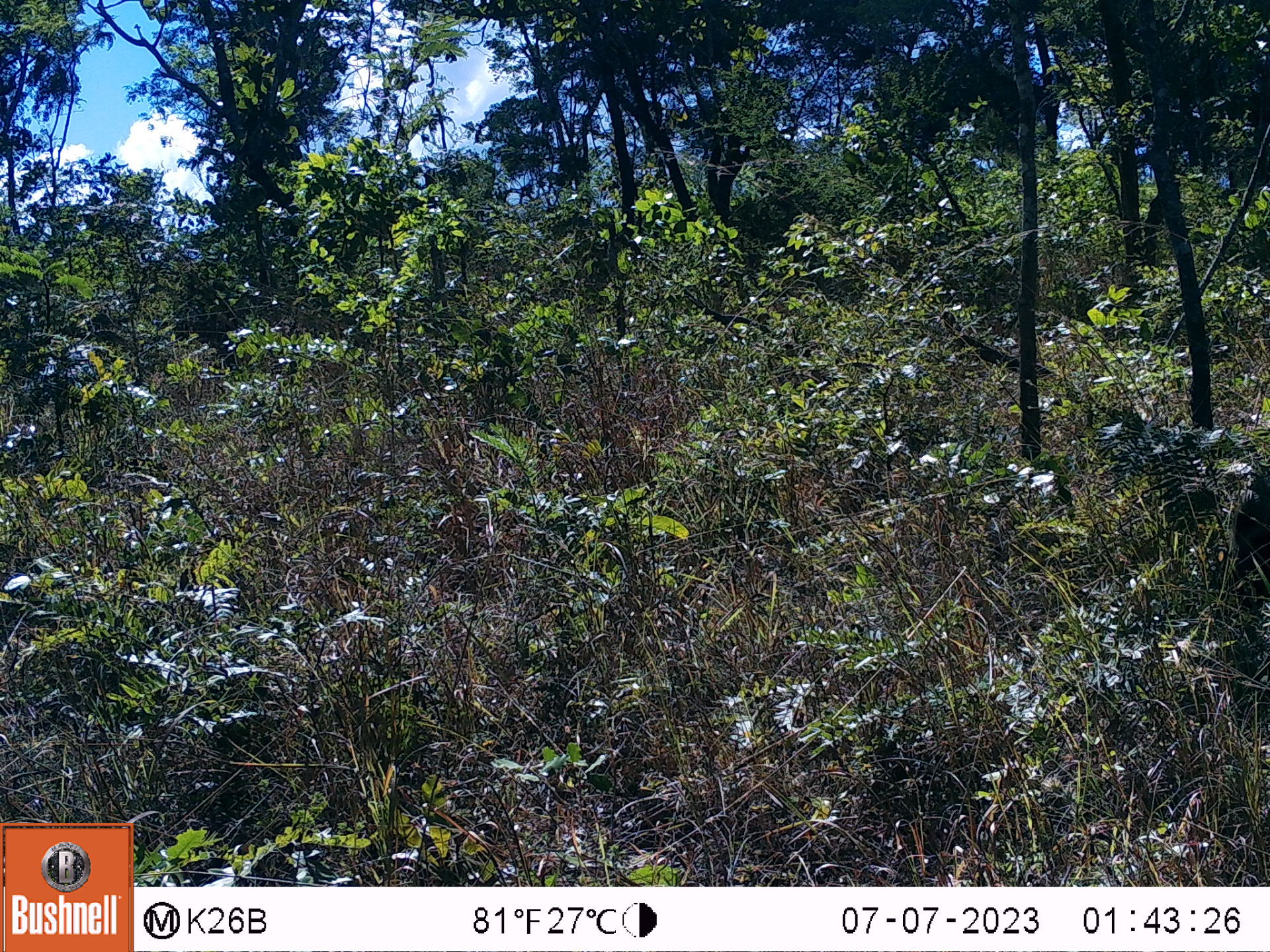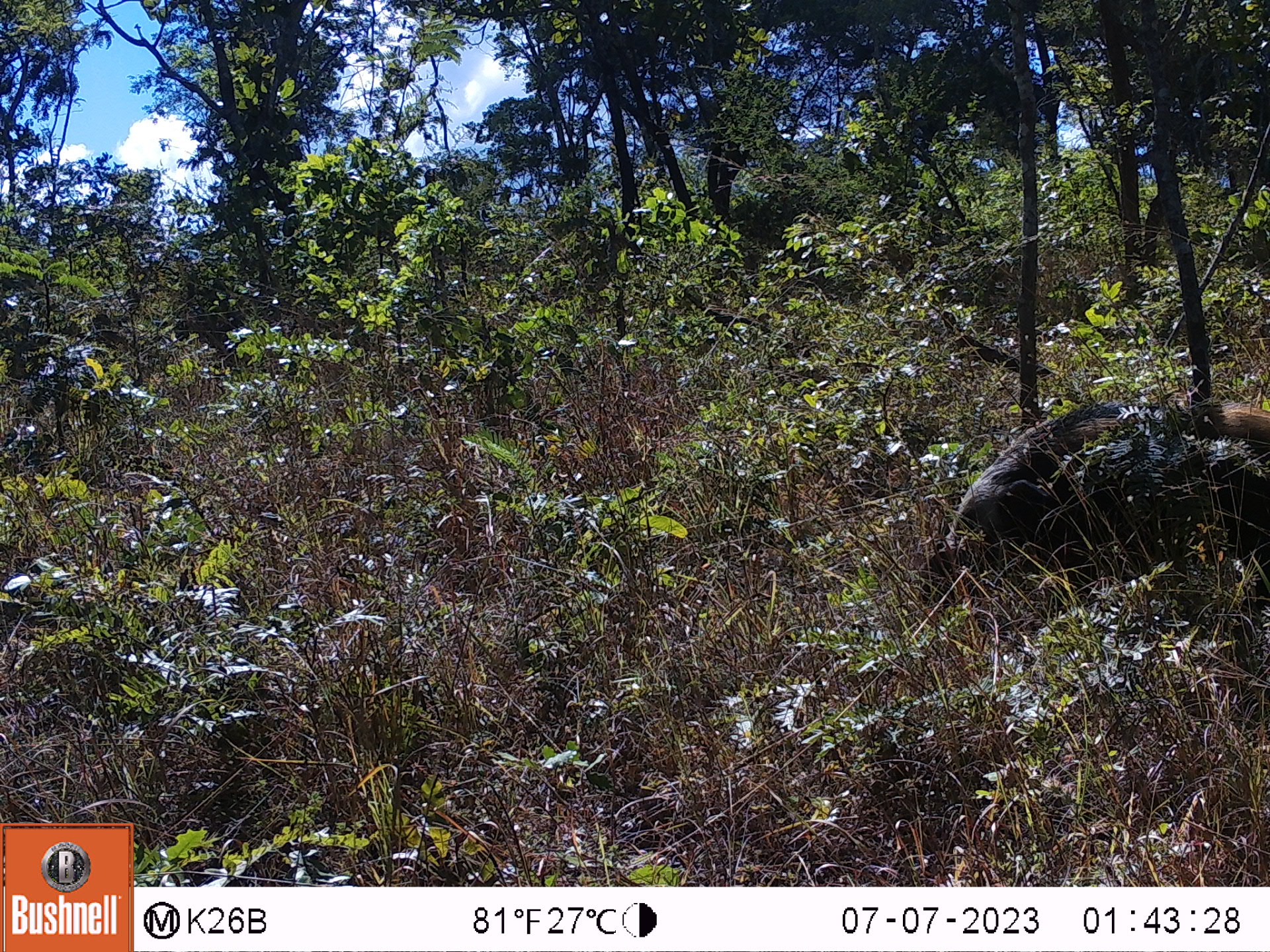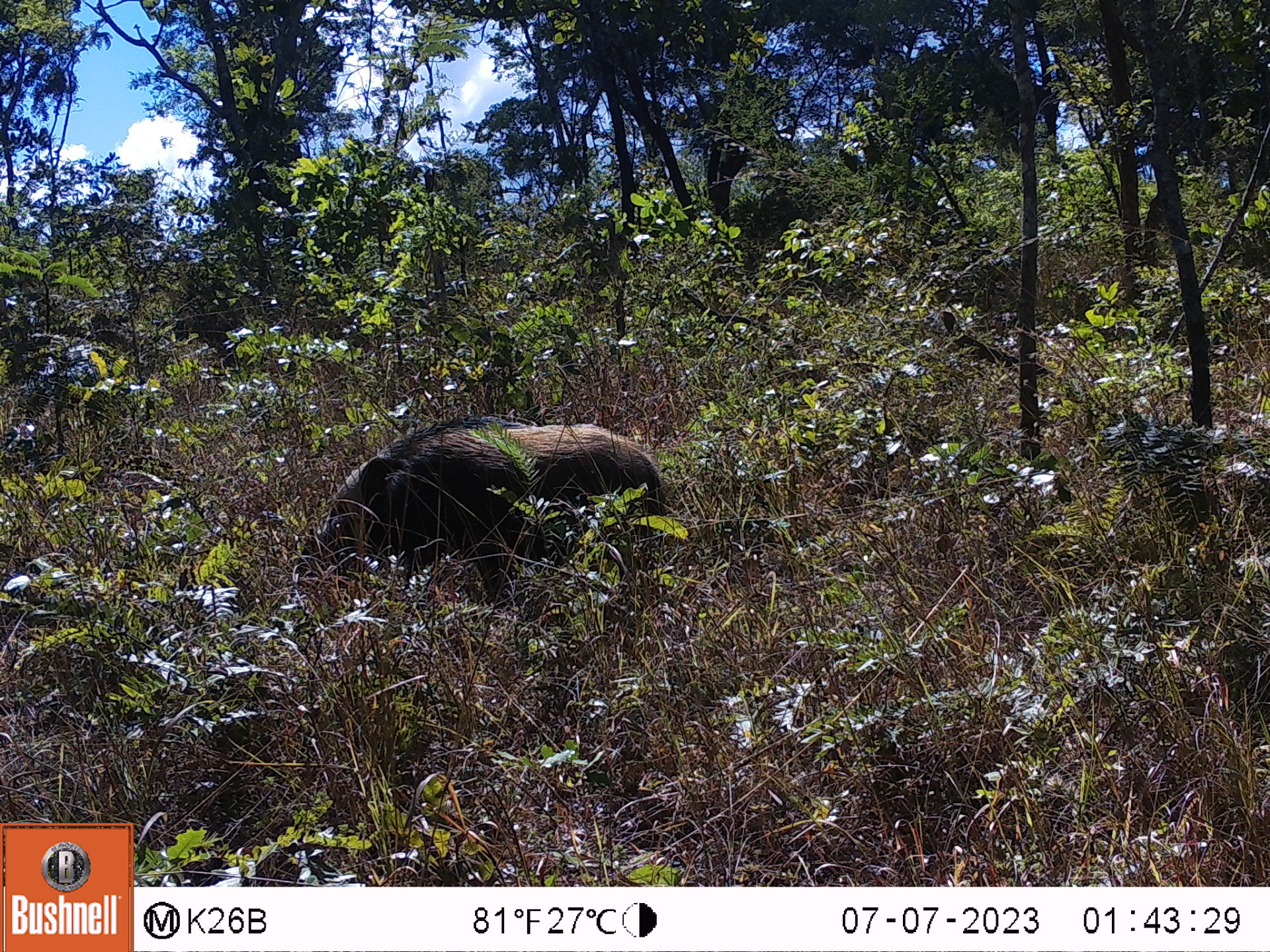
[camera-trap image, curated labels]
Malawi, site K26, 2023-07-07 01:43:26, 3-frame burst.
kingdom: Animalia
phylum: Chordata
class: Mammalia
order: Artiodactyla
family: Suidae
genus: Potamochoerus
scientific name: Potamochoerus larvatus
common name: bushpig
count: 1